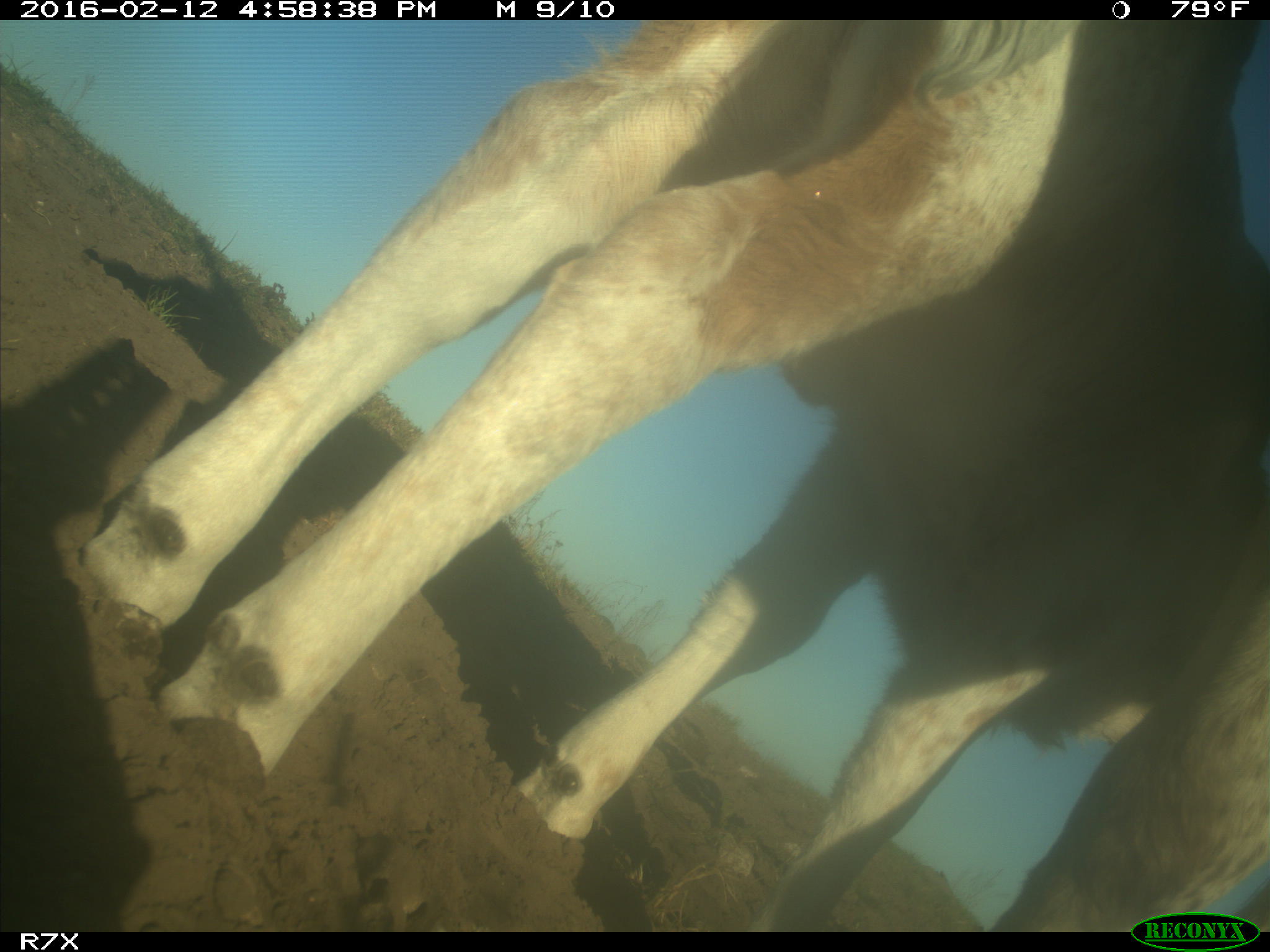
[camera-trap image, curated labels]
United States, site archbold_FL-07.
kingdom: Animalia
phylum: Chordata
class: Mammalia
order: Artiodactyla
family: Bovidae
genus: Bos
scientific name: Bos taurus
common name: domestic cow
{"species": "Bos taurus (domestic cow)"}